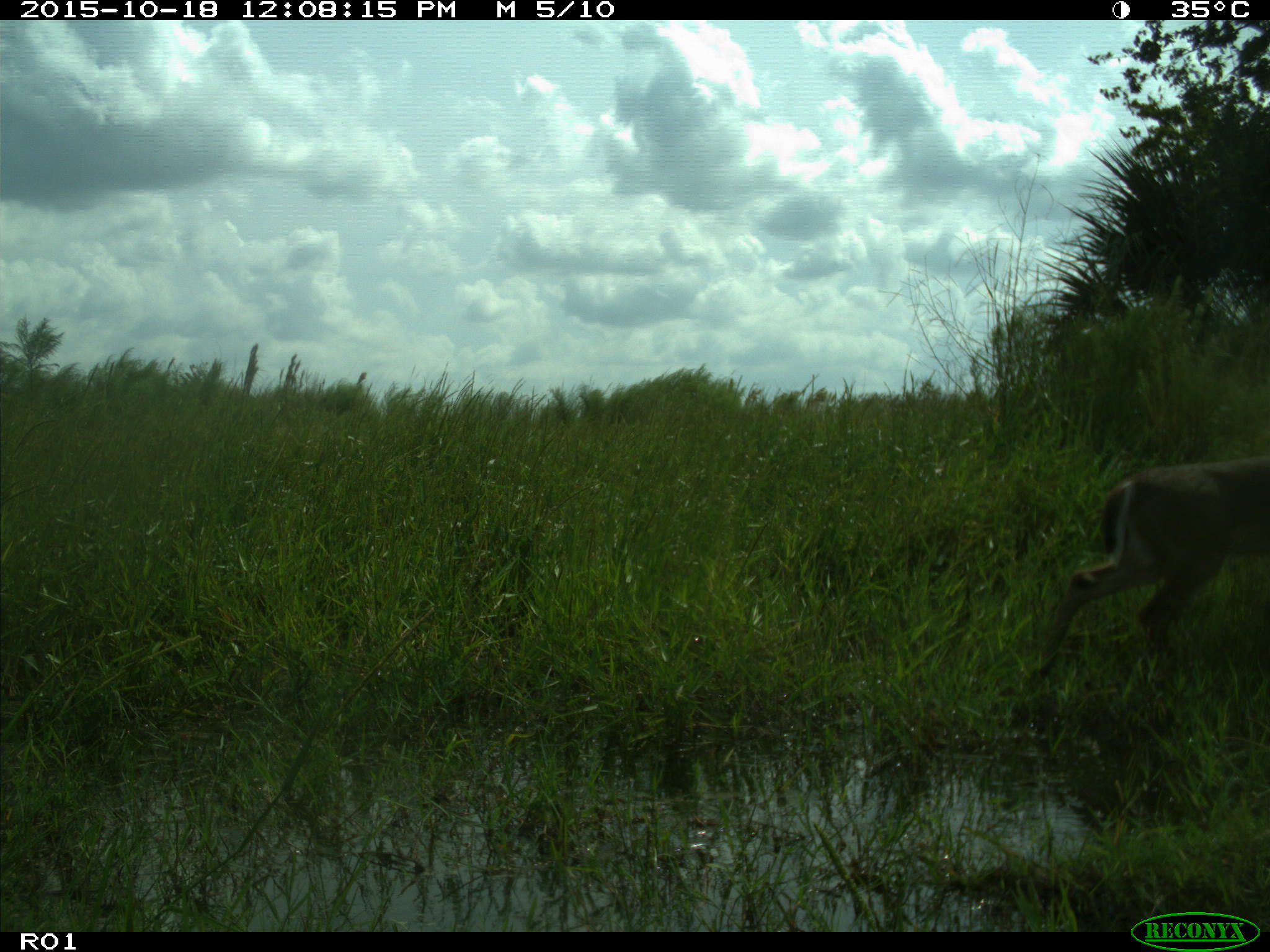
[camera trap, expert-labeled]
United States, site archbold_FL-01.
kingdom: Animalia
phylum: Chordata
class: Mammalia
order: Artiodactyla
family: Cervidae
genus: Odocoileus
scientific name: Odocoileus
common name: deer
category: unidentified deer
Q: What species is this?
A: Unidentified deer (deer) (Odocoileus).